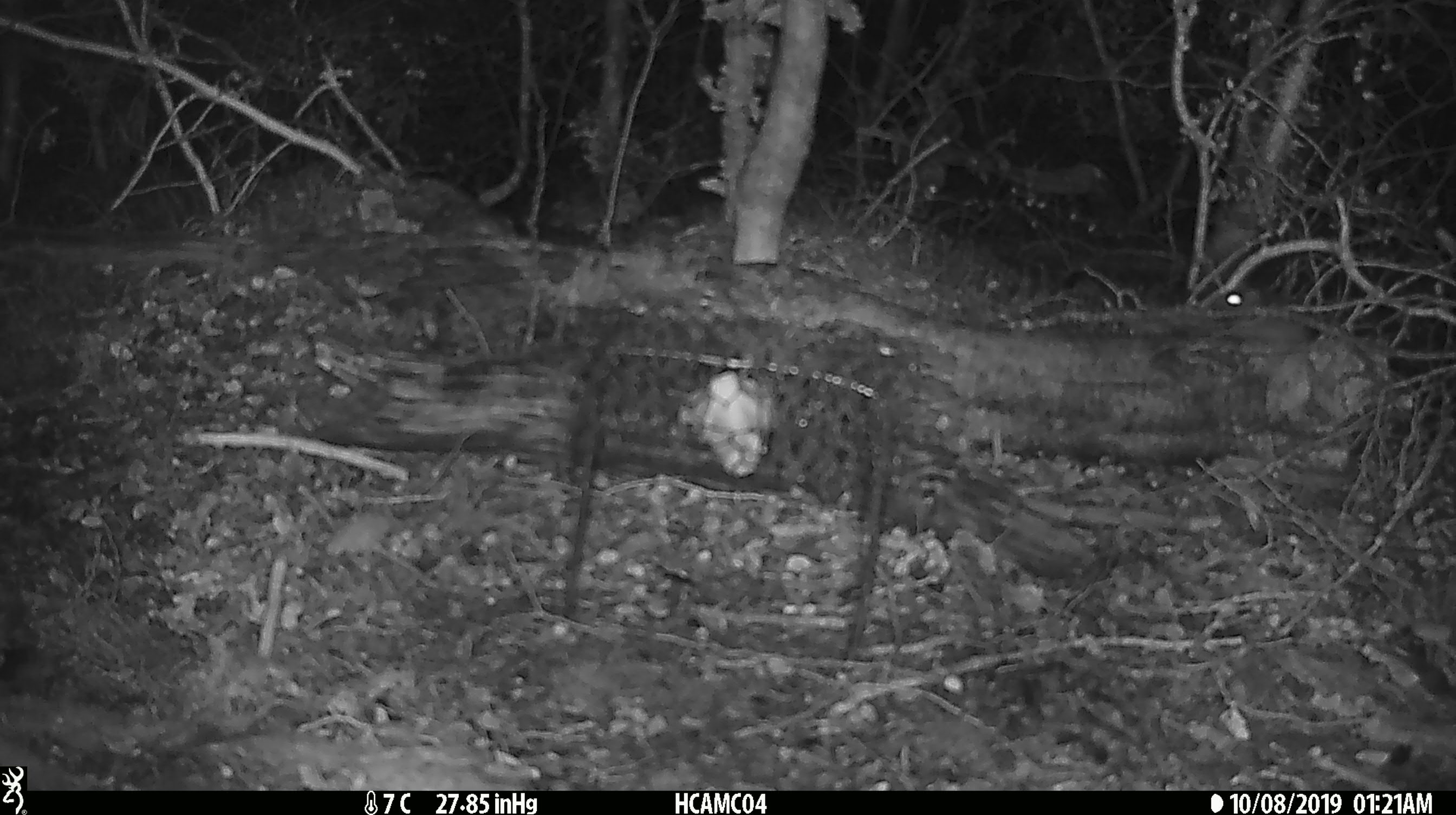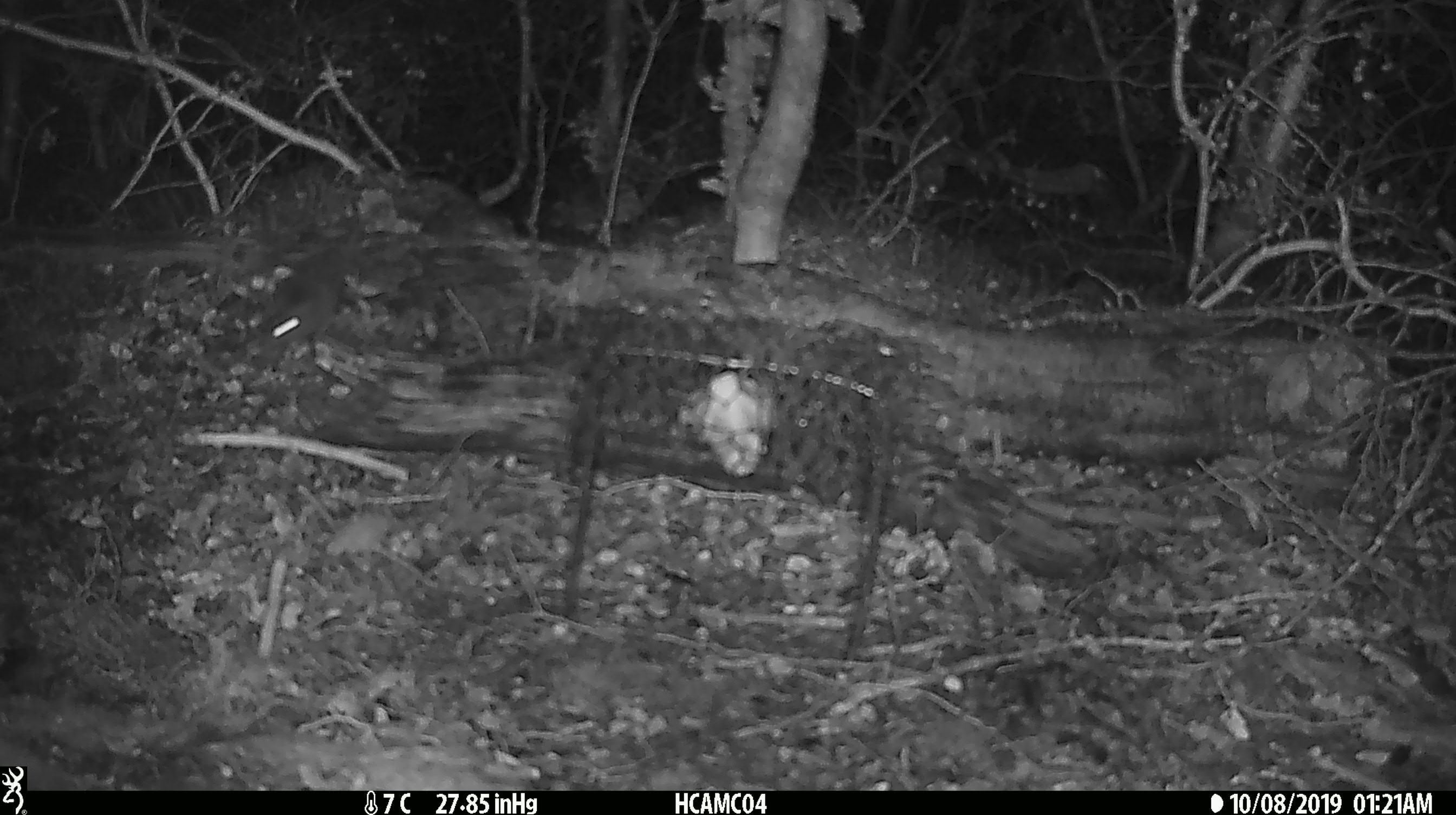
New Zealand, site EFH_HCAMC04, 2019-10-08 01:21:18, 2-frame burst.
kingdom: Animalia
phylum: Chordata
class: Mammalia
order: Rodentia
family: Muridae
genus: Mus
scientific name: Mus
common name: mouse